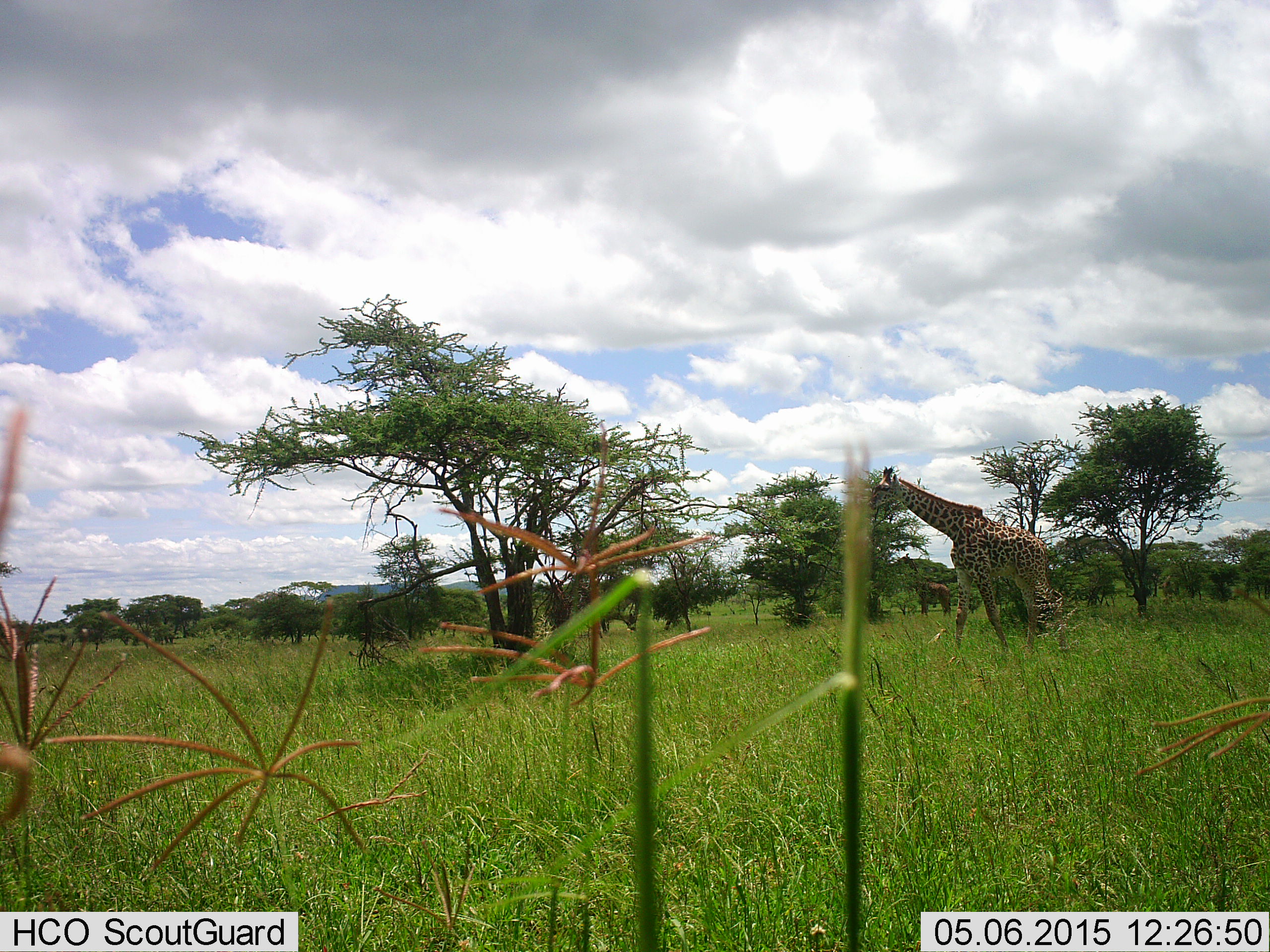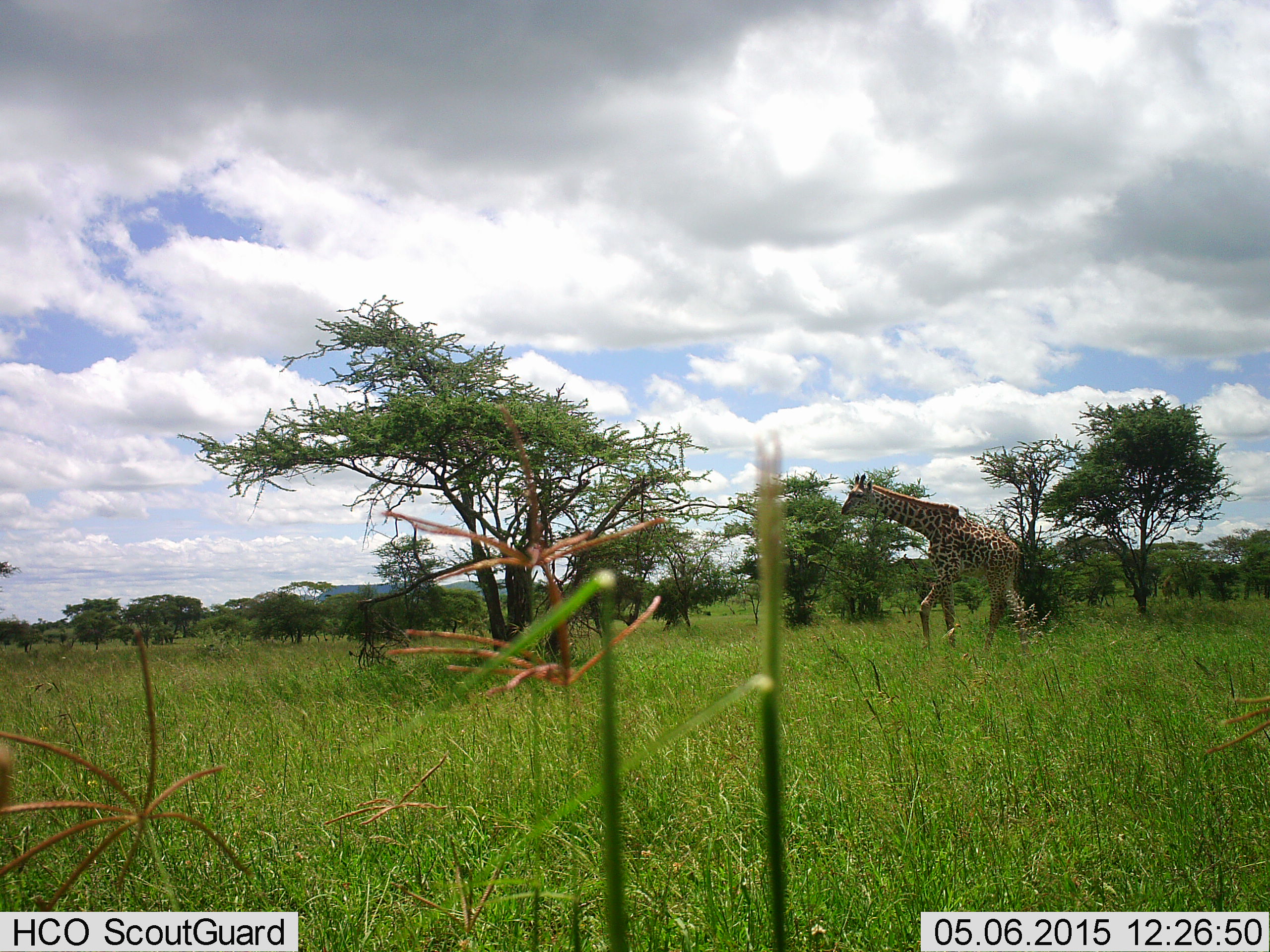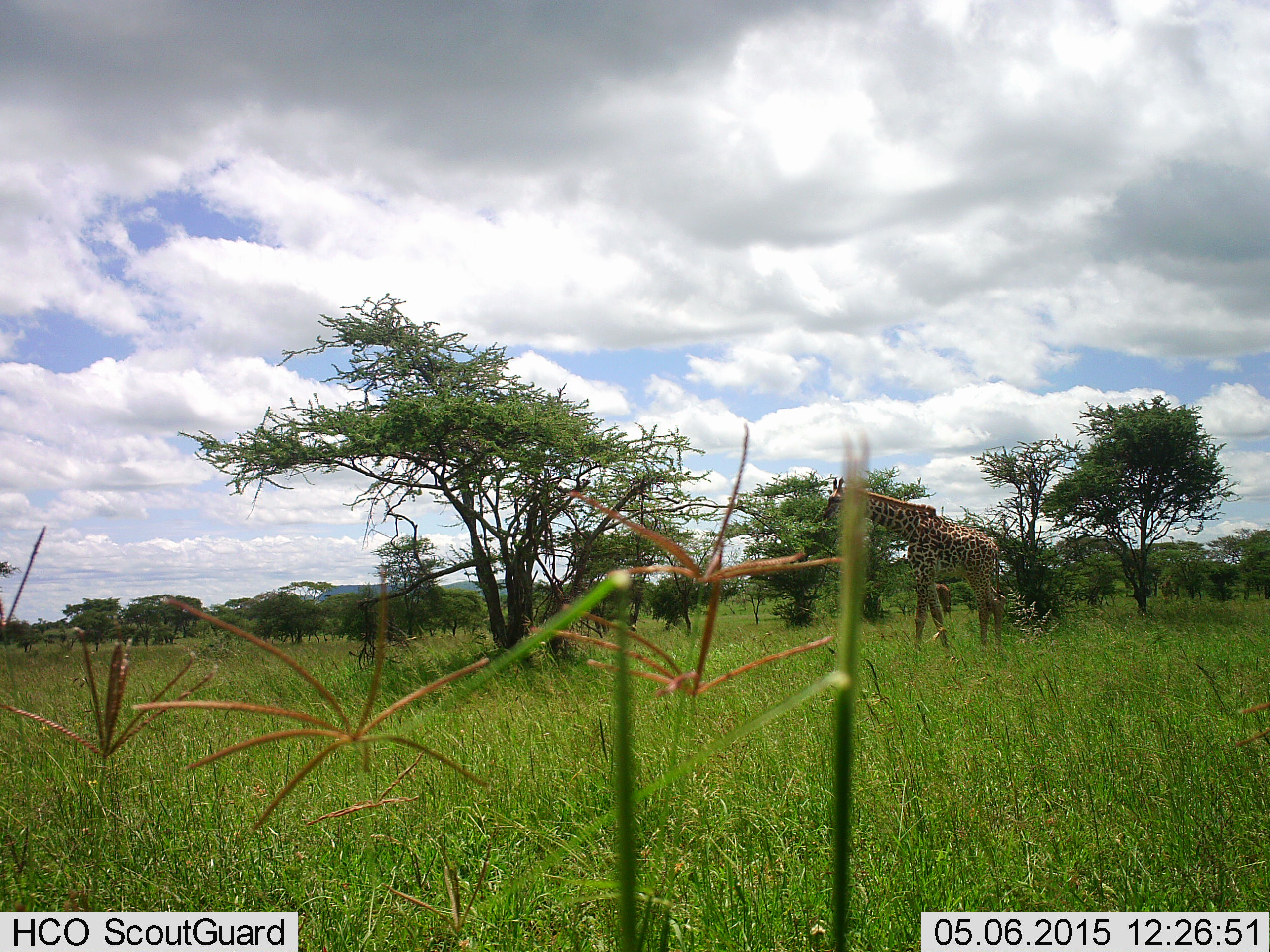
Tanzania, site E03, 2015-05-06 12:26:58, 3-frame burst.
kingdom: Animalia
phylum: Chordata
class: Mammalia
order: Artiodactyla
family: Giraffidae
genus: Giraffa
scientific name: Giraffa camelopardalis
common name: giraffe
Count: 1.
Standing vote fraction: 9%.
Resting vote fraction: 0%.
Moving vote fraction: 100%.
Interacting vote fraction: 0%.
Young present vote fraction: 0%.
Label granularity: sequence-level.